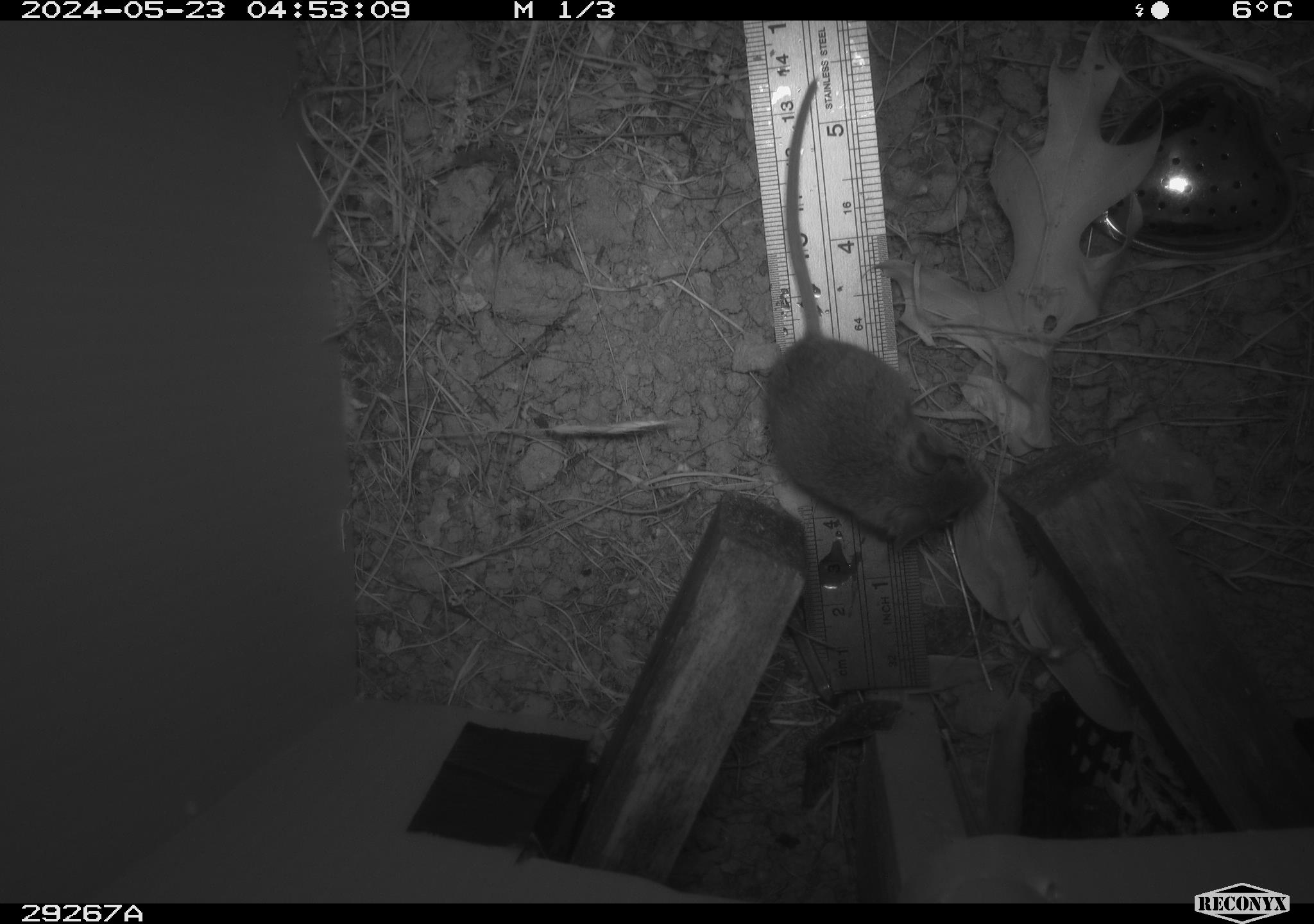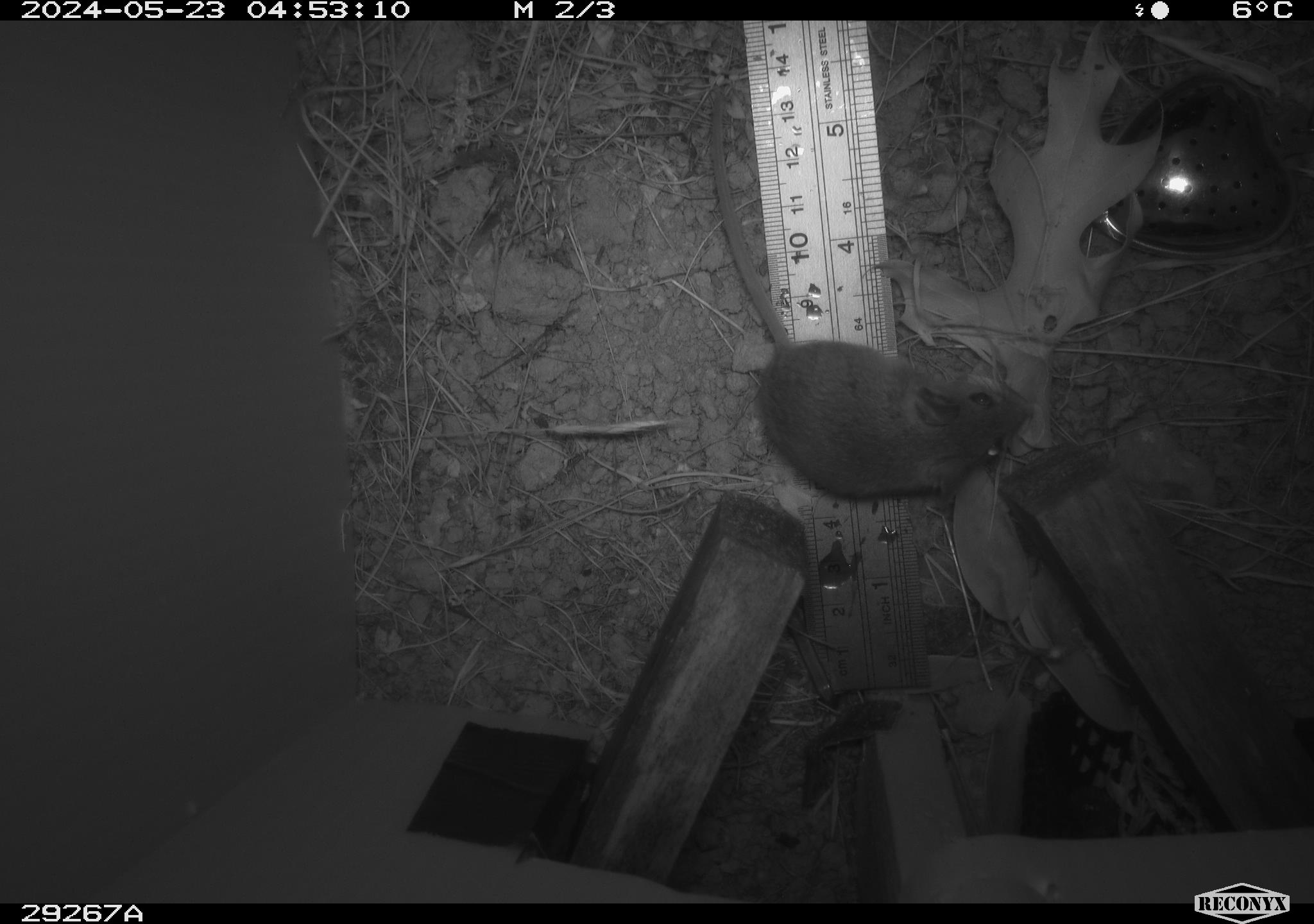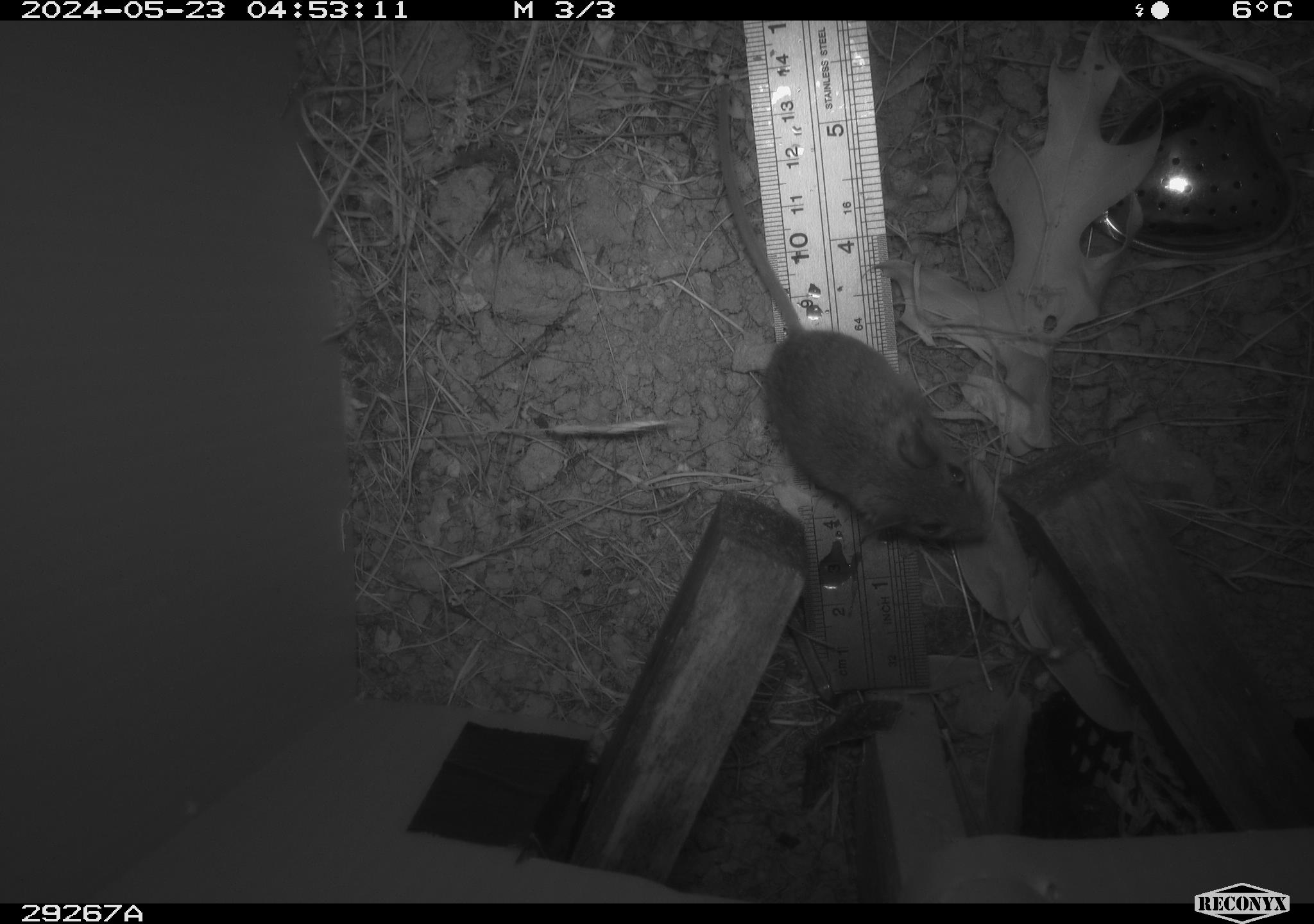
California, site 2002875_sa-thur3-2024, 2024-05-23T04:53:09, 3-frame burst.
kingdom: Animalia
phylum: Chordata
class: Mammalia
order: Rodentia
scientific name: Rodentia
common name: mouse species